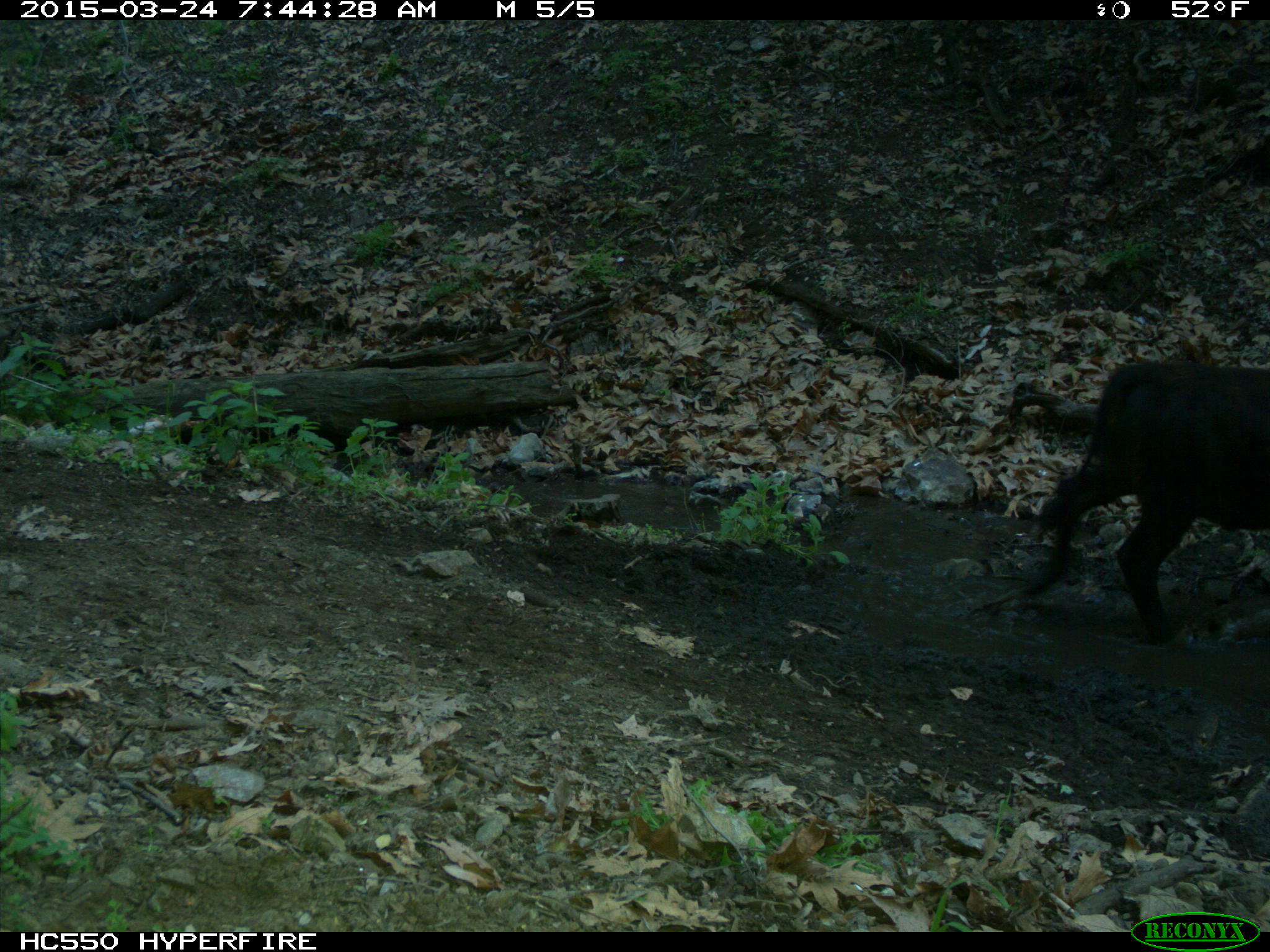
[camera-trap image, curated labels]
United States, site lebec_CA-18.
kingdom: Animalia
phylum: Chordata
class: Mammalia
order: Artiodactyla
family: Bovidae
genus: Bos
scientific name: Bos taurus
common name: domestic cow